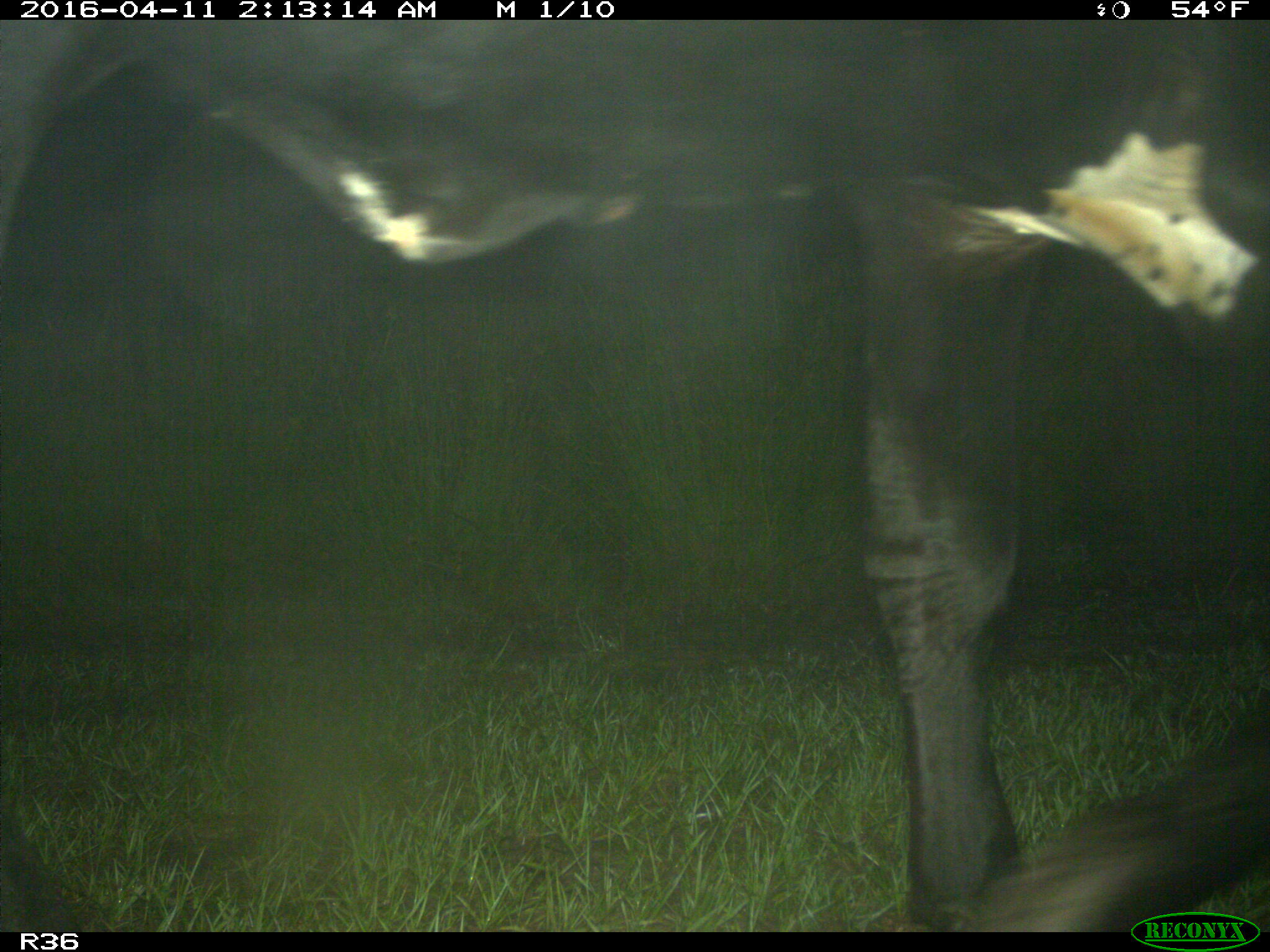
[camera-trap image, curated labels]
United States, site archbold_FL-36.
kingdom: Animalia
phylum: Chordata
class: Mammalia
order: Artiodactyla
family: Bovidae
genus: Bos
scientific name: Bos taurus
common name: domestic cow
Bos taurus (domestic cow).